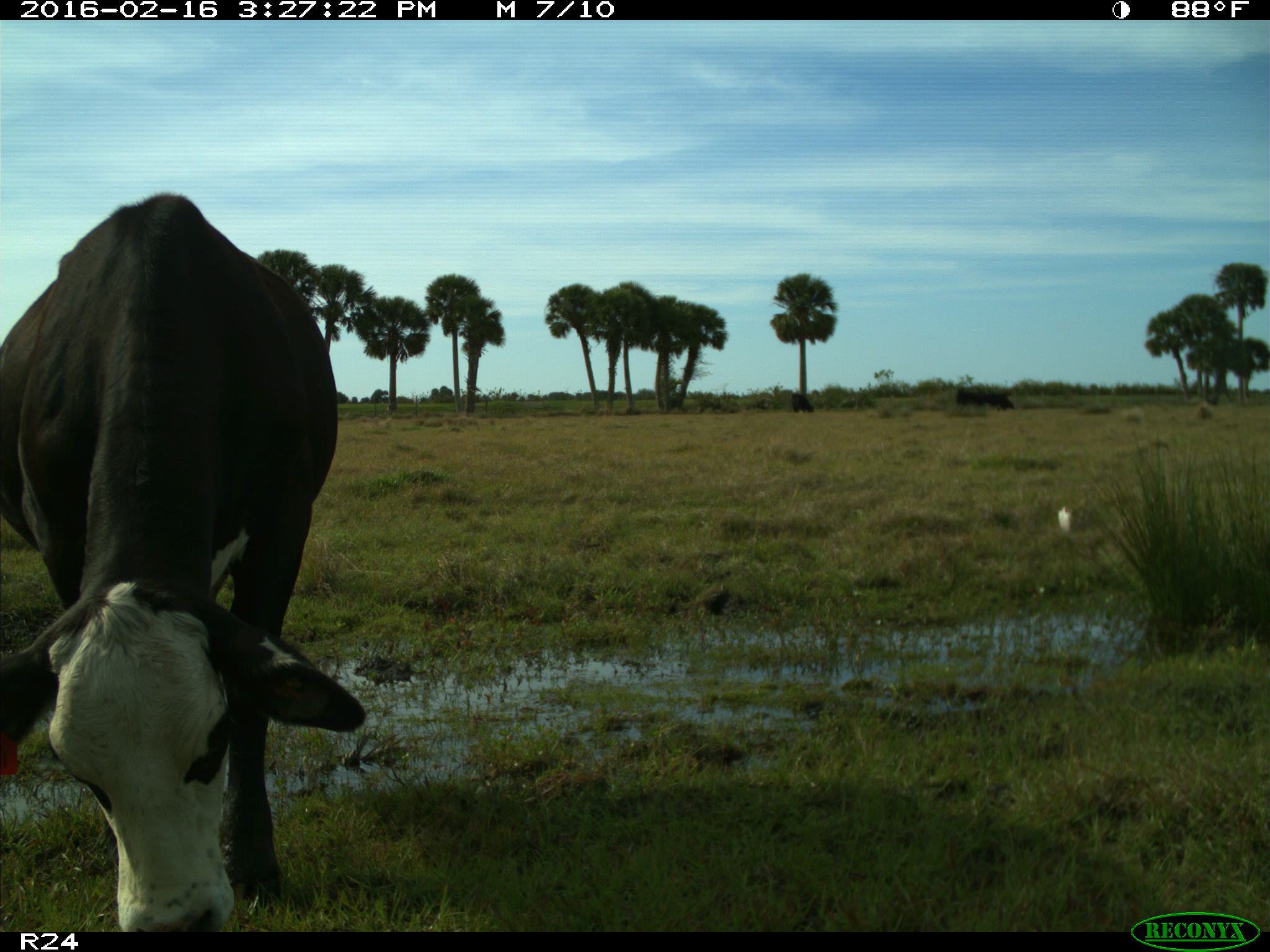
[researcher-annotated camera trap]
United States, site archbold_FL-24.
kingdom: Animalia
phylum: Chordata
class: Mammalia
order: Artiodactyla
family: Bovidae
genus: Bos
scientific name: Bos taurus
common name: domestic cow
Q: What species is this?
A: Bos taurus (domestic cow).